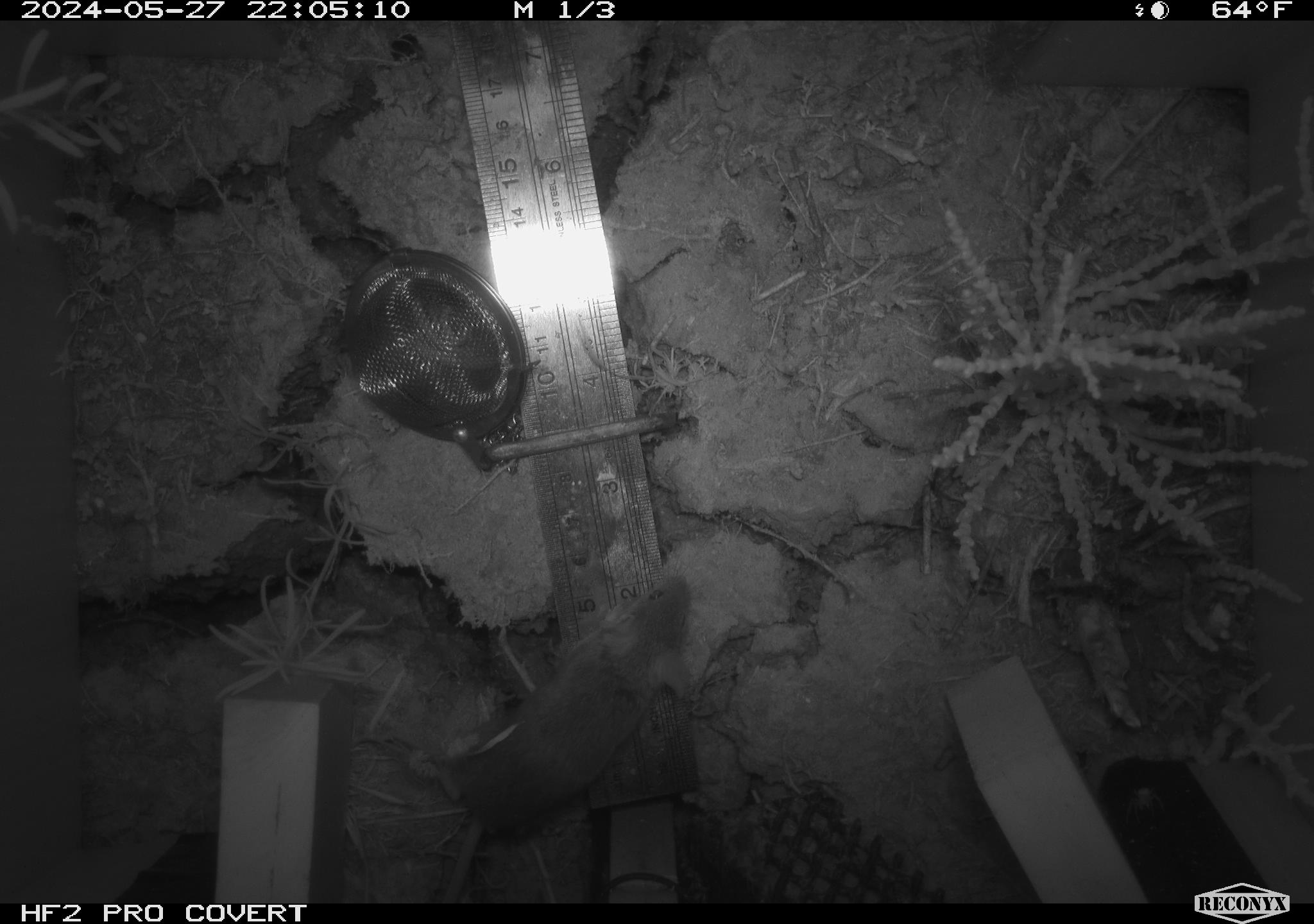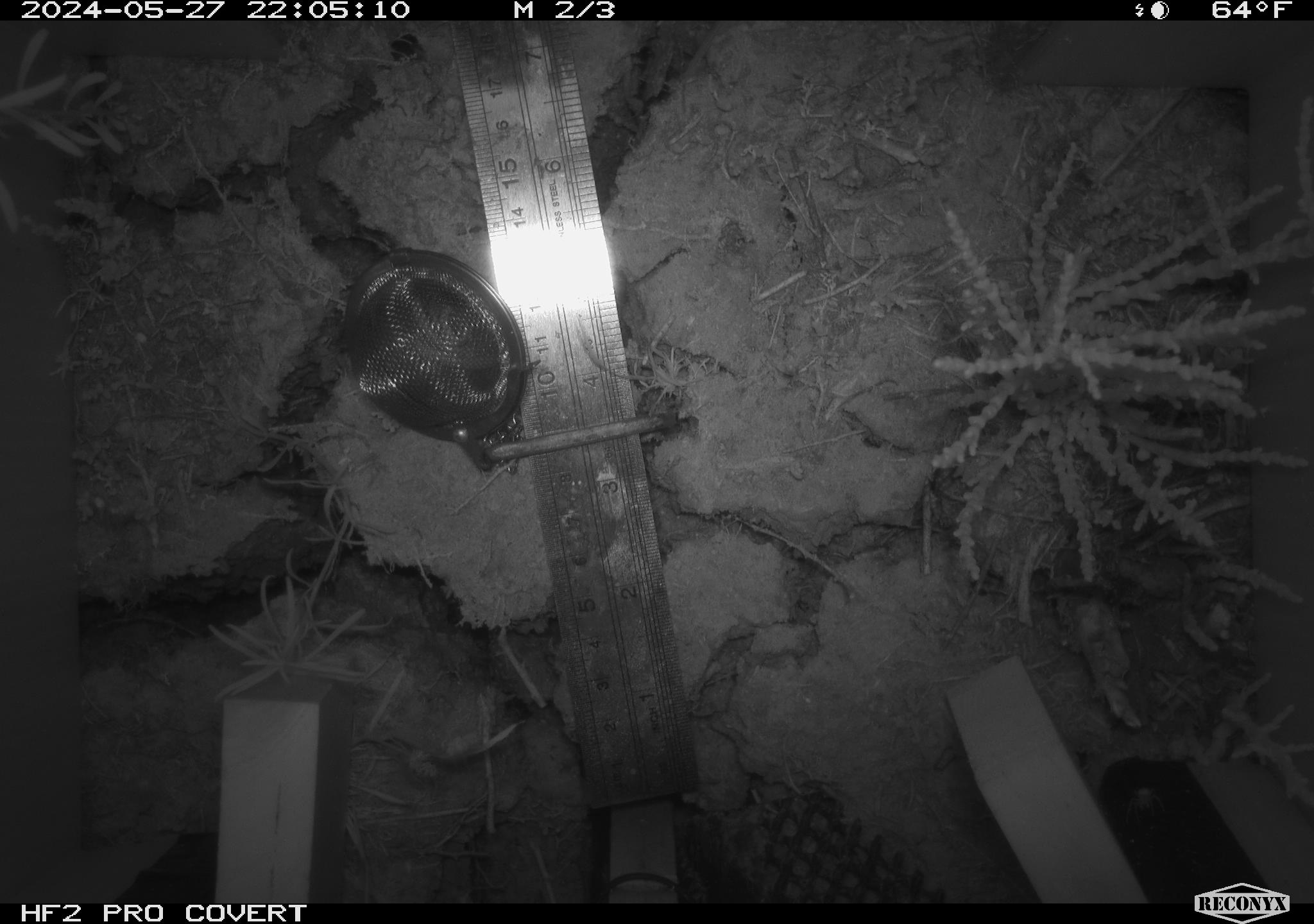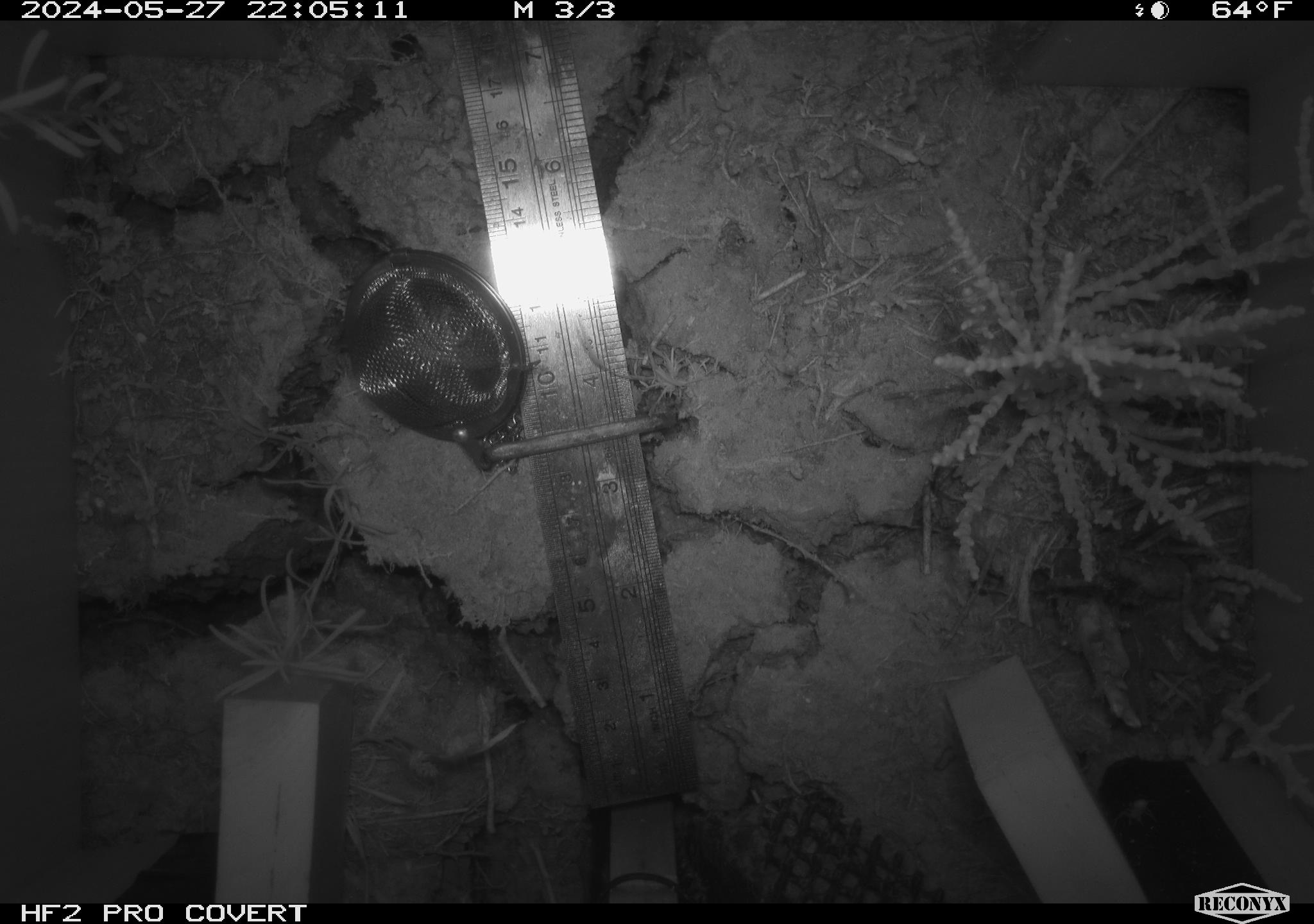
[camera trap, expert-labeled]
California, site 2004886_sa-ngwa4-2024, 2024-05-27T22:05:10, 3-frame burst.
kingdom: Animalia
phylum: Chordata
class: Mammalia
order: Rodentia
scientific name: Rodentia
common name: mouse species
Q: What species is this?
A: Mouse species (Rodentia).